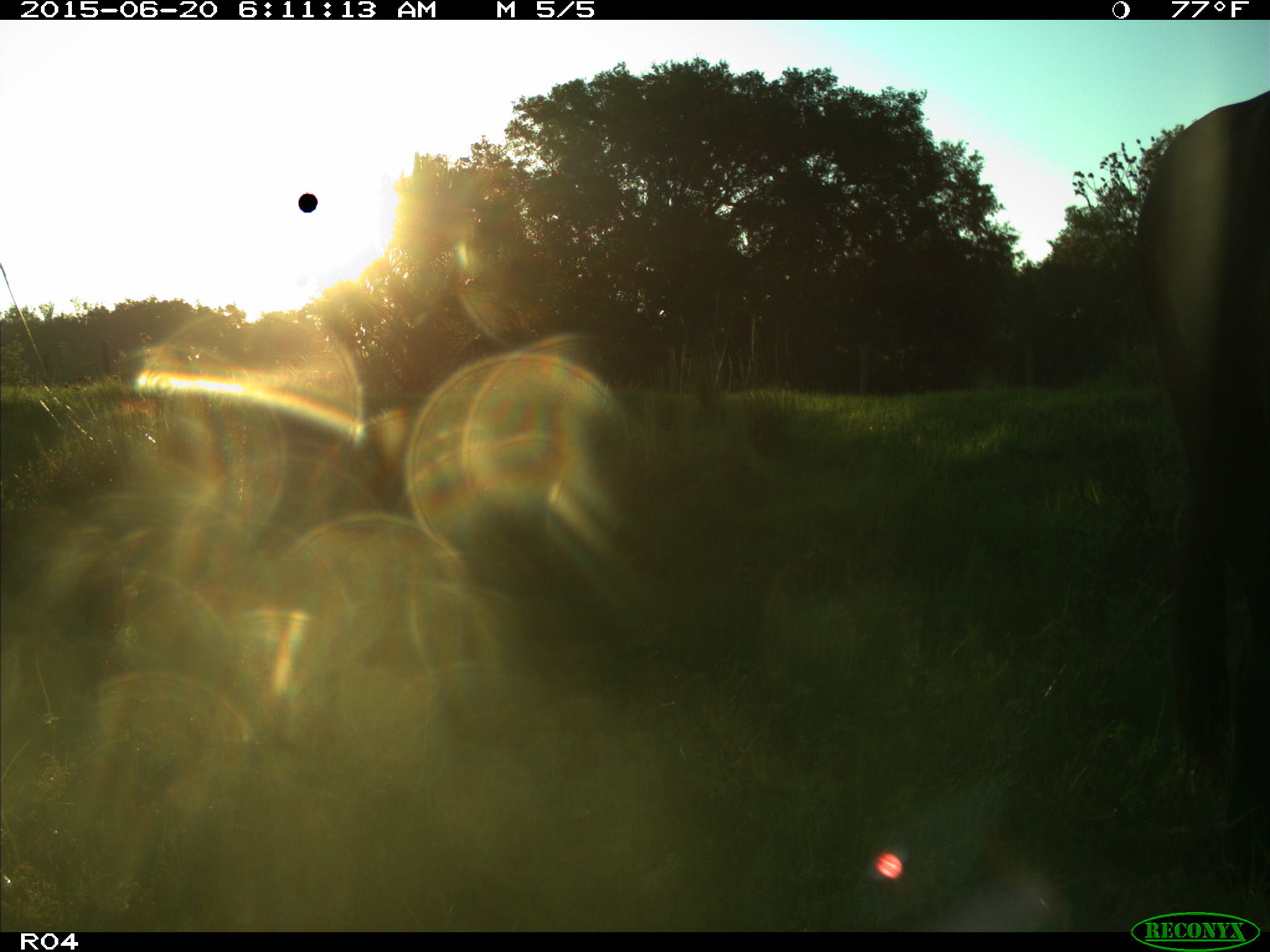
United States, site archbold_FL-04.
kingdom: Animalia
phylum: Chordata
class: Mammalia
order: Artiodactyla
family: Bovidae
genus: Bos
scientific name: Bos taurus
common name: domestic cow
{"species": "Bos taurus (domestic cow)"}